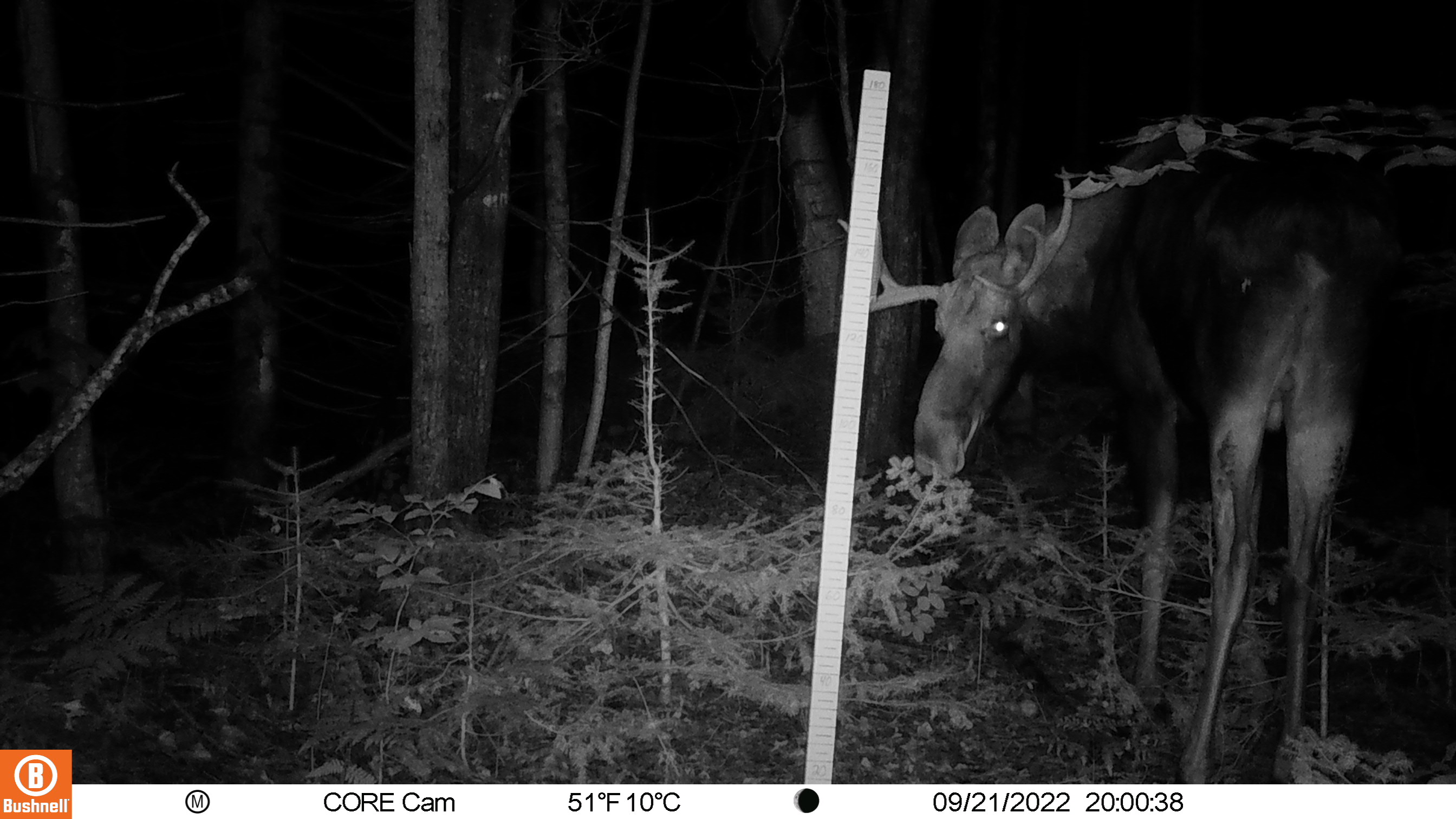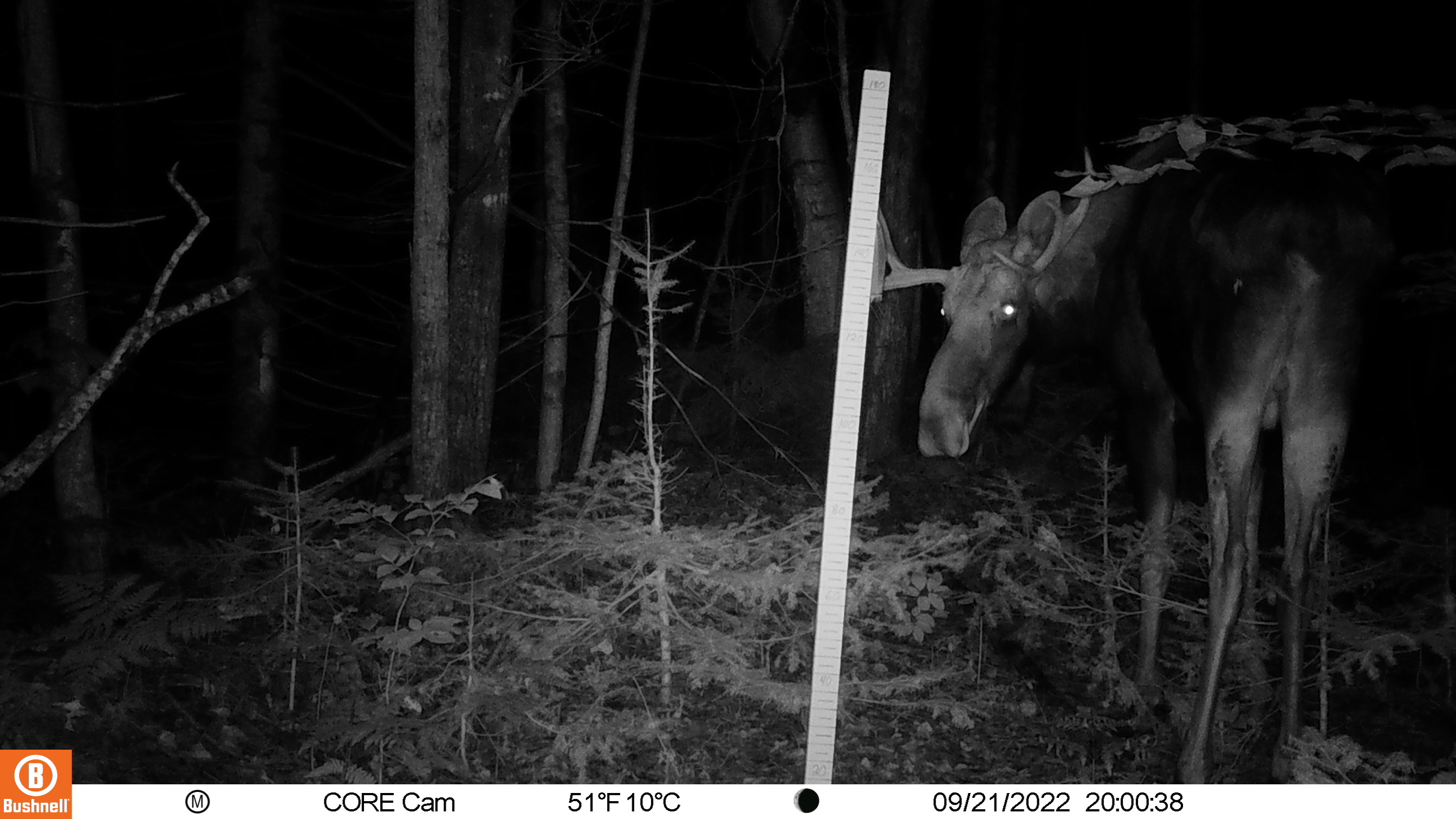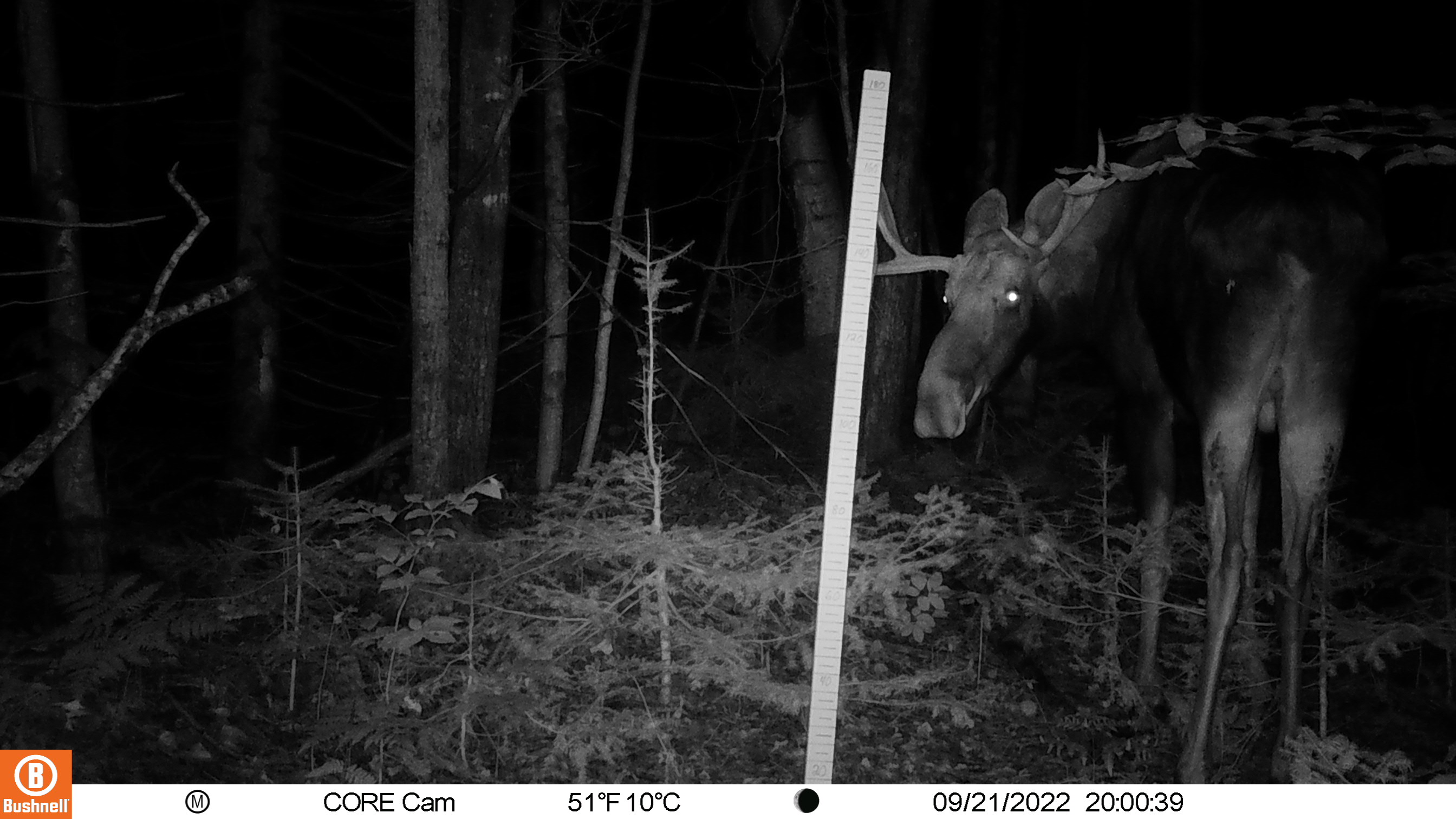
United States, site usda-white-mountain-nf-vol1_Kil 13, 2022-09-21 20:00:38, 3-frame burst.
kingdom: Animalia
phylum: Chordata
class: Mammalia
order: Artiodactyla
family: Cervidae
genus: Alces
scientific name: Alces alces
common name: moose